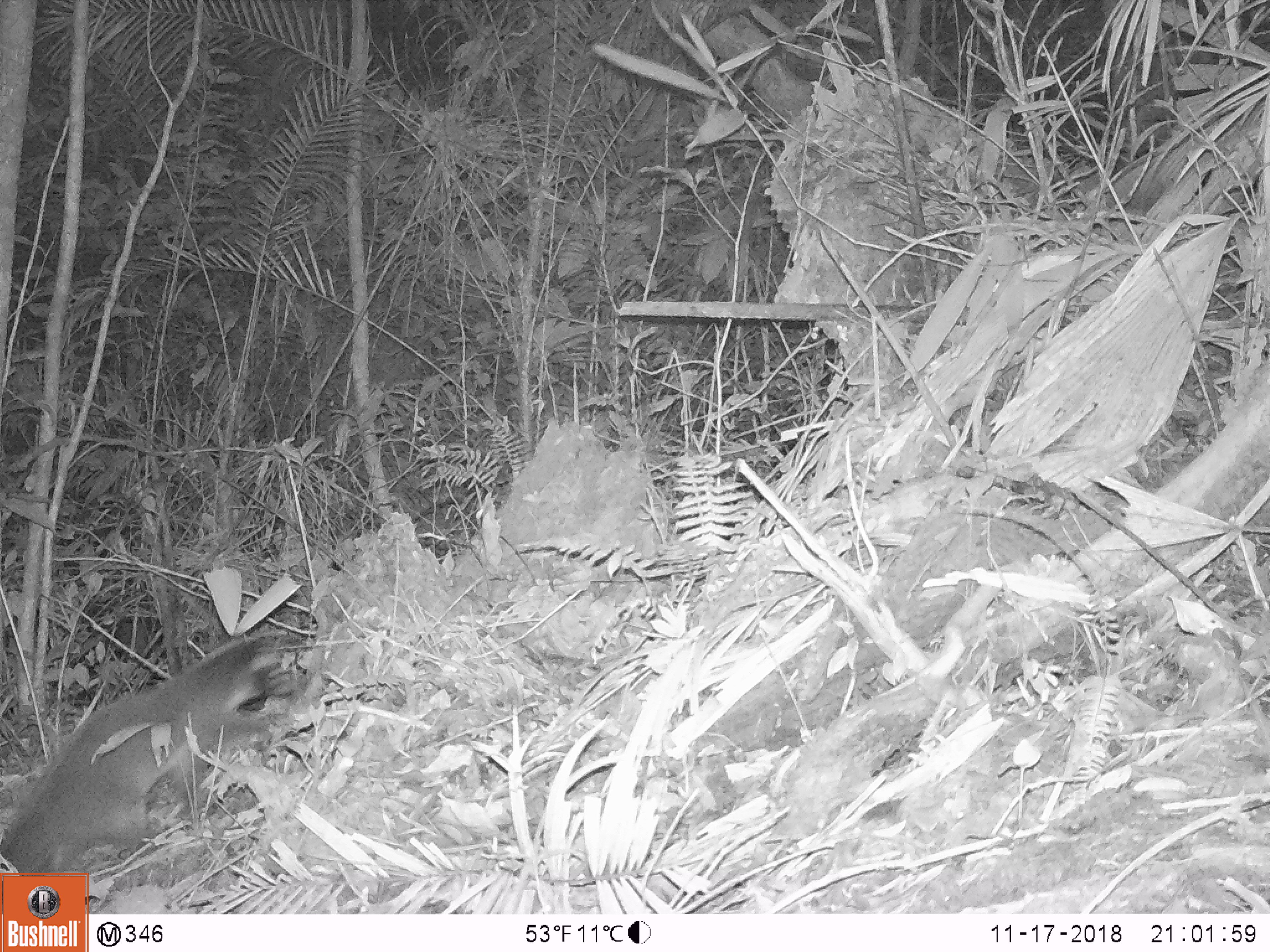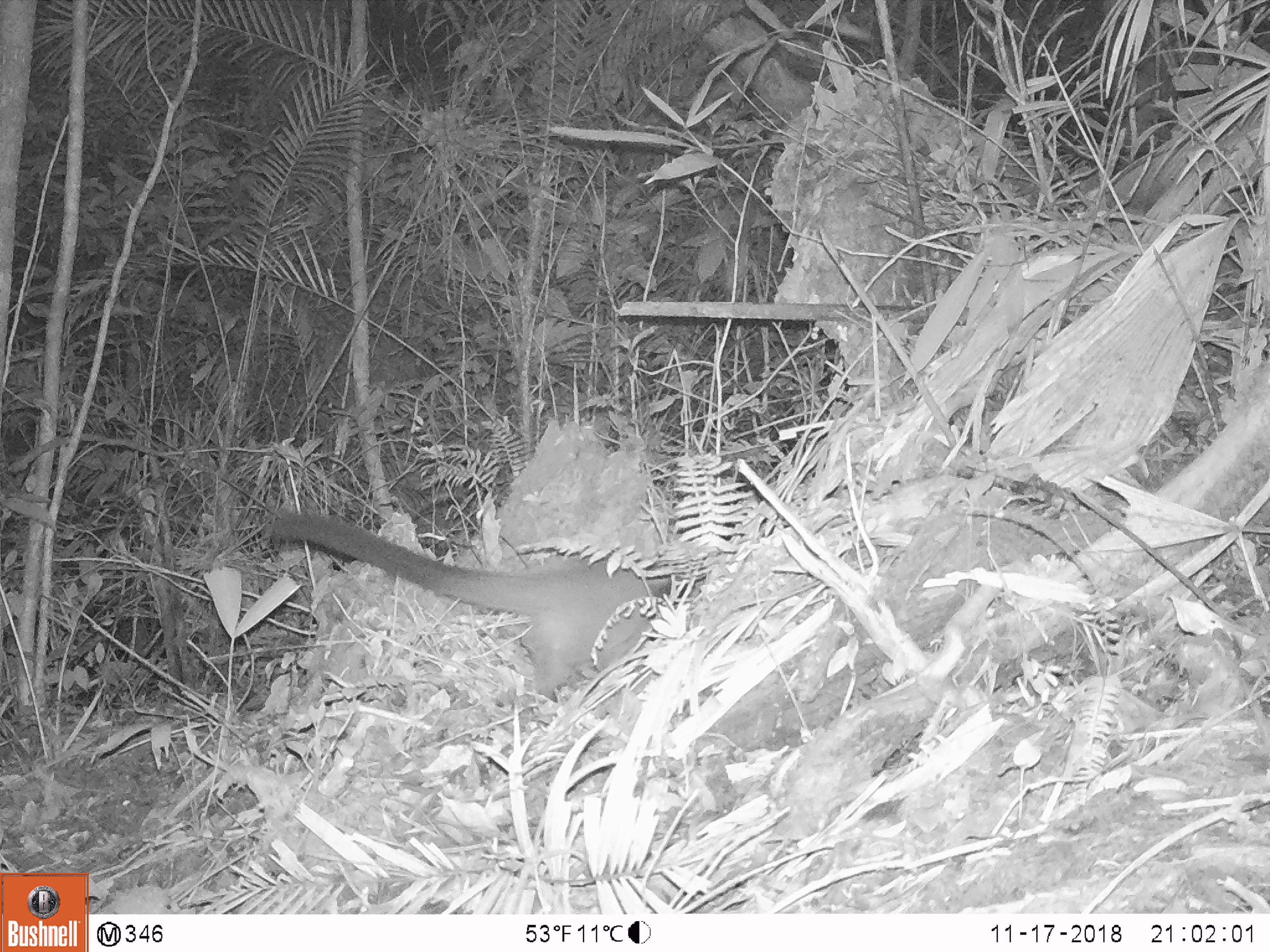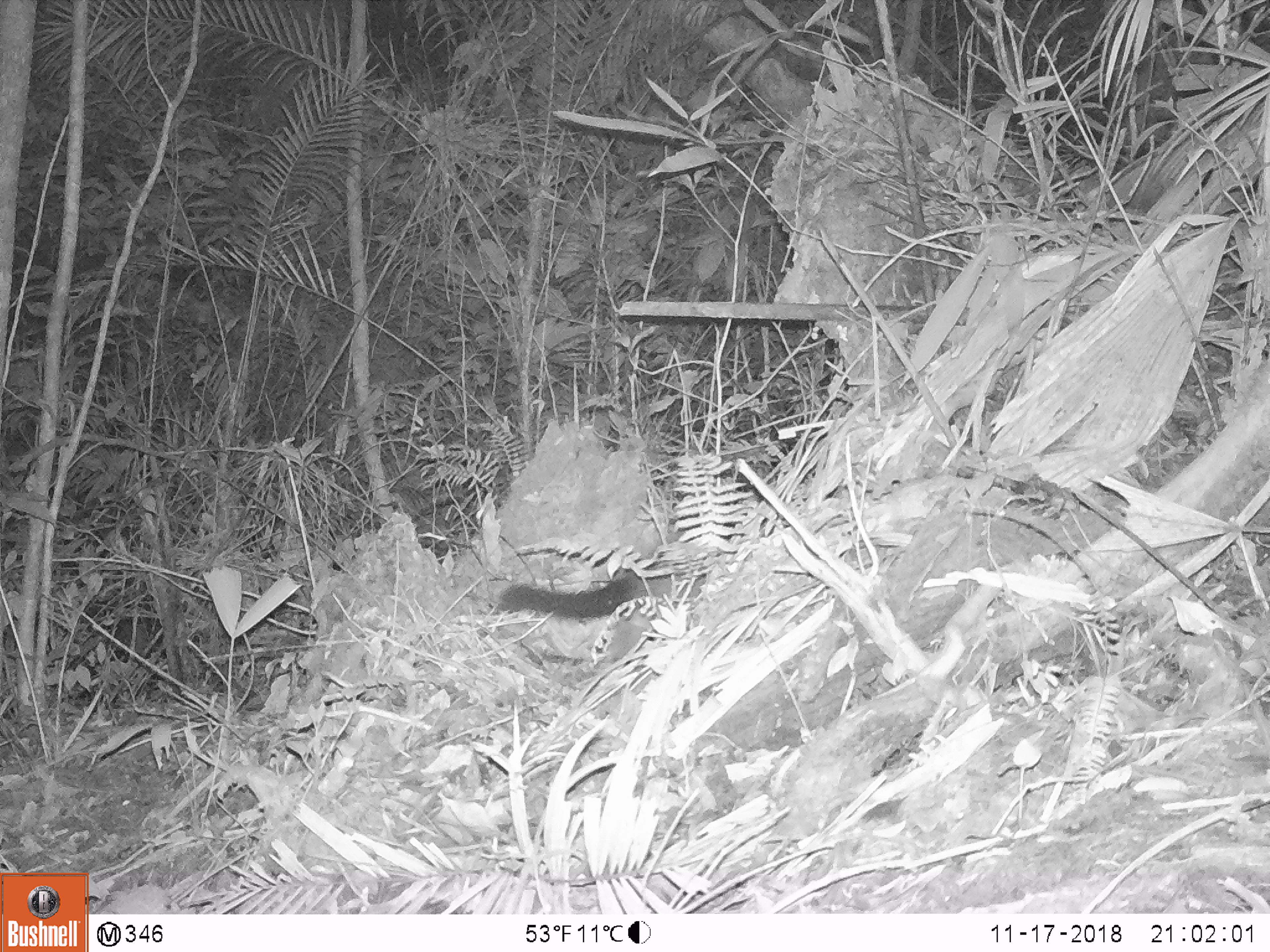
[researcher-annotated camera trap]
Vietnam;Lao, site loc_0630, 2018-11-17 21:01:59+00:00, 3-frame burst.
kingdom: Animalia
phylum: Chordata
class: Mammalia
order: Carnivora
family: Viverridae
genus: Paguma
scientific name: Paguma larvata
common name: masked palm civet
Masked palm civet (Paguma larvata). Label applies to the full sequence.